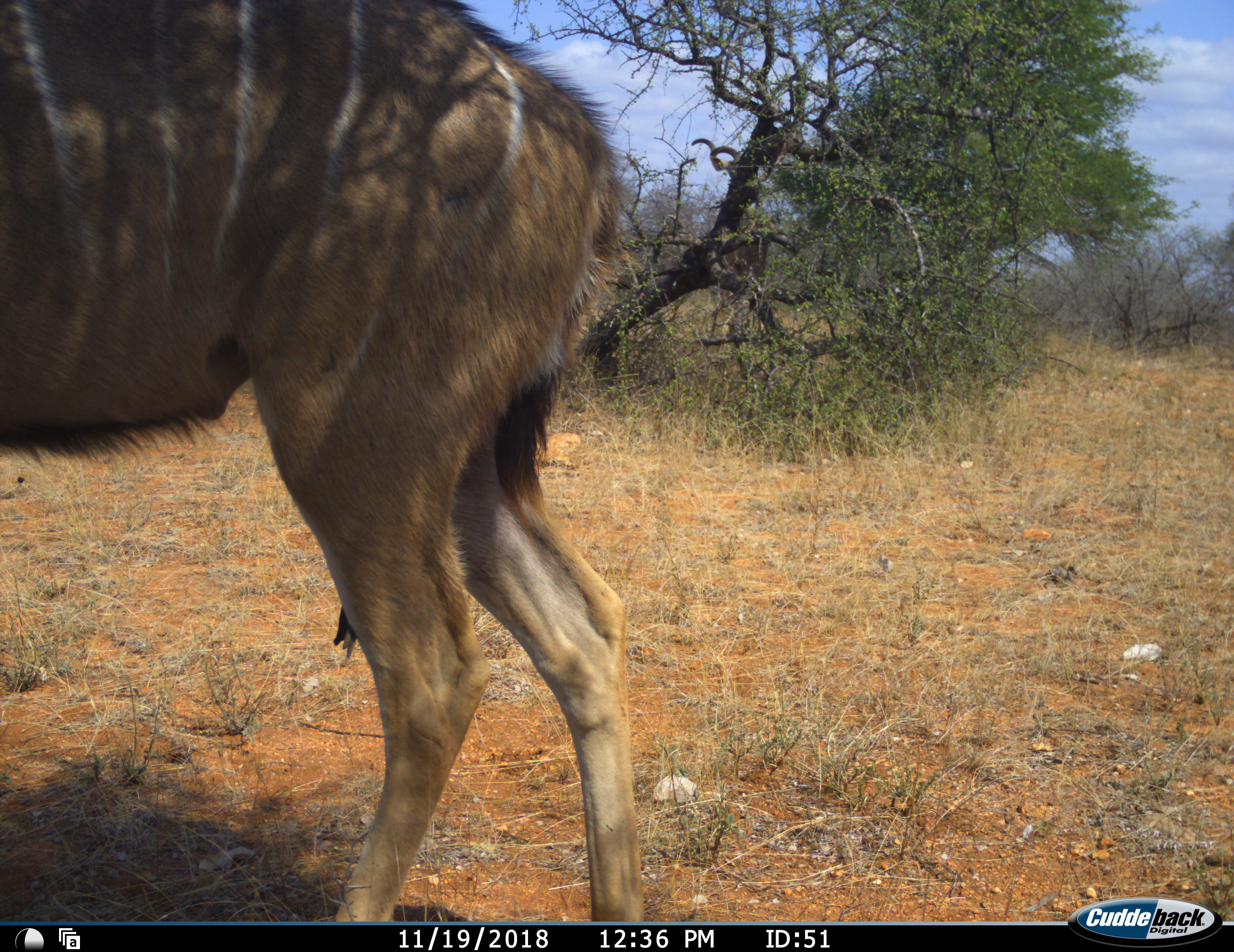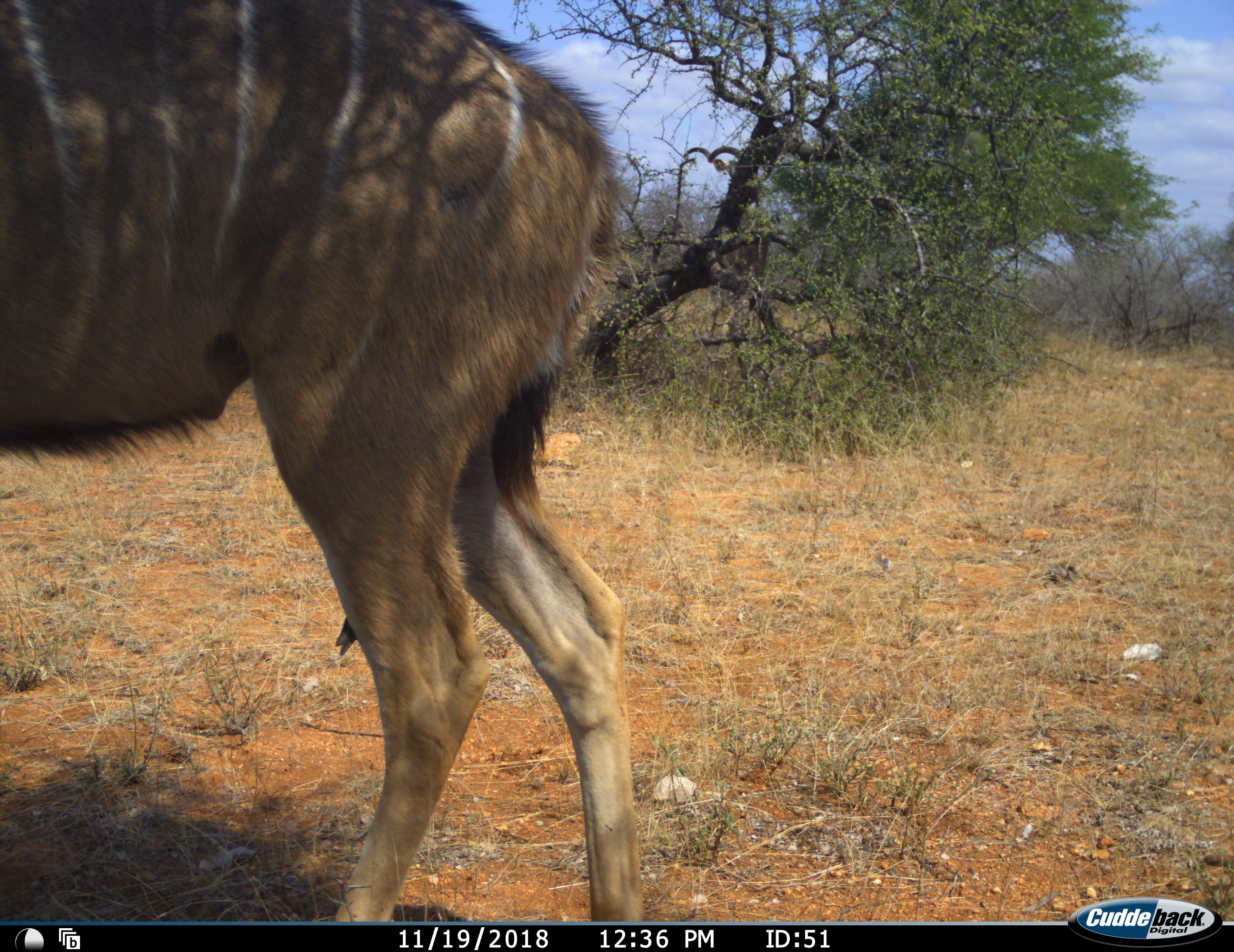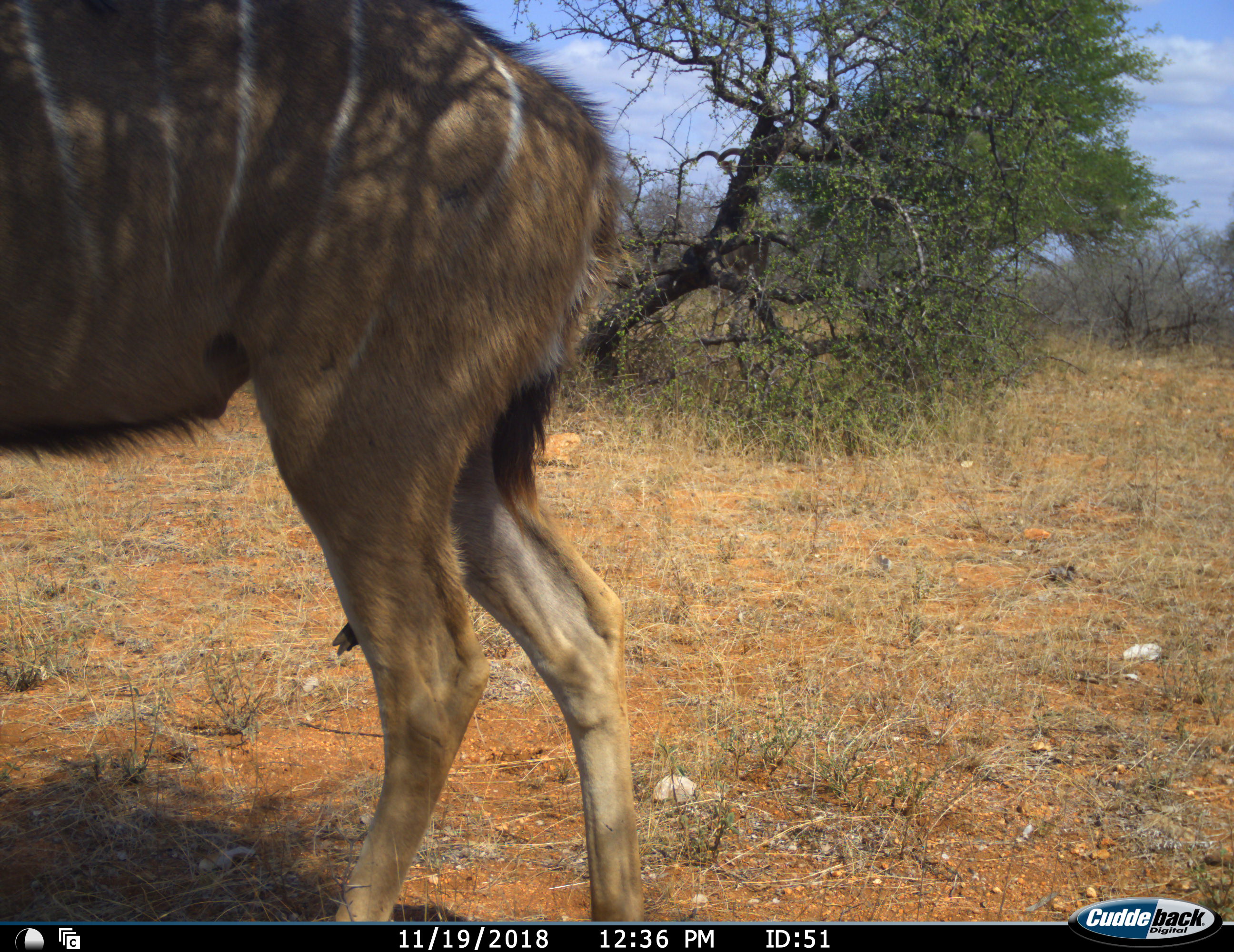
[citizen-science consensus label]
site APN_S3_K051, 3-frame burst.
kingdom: Animalia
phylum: Chordata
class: Mammalia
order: Artiodactyla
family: Bovidae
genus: Tragelaphus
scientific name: Tragelaphus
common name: kudu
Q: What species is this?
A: Kudu (Tragelaphus).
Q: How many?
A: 1.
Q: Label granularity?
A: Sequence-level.